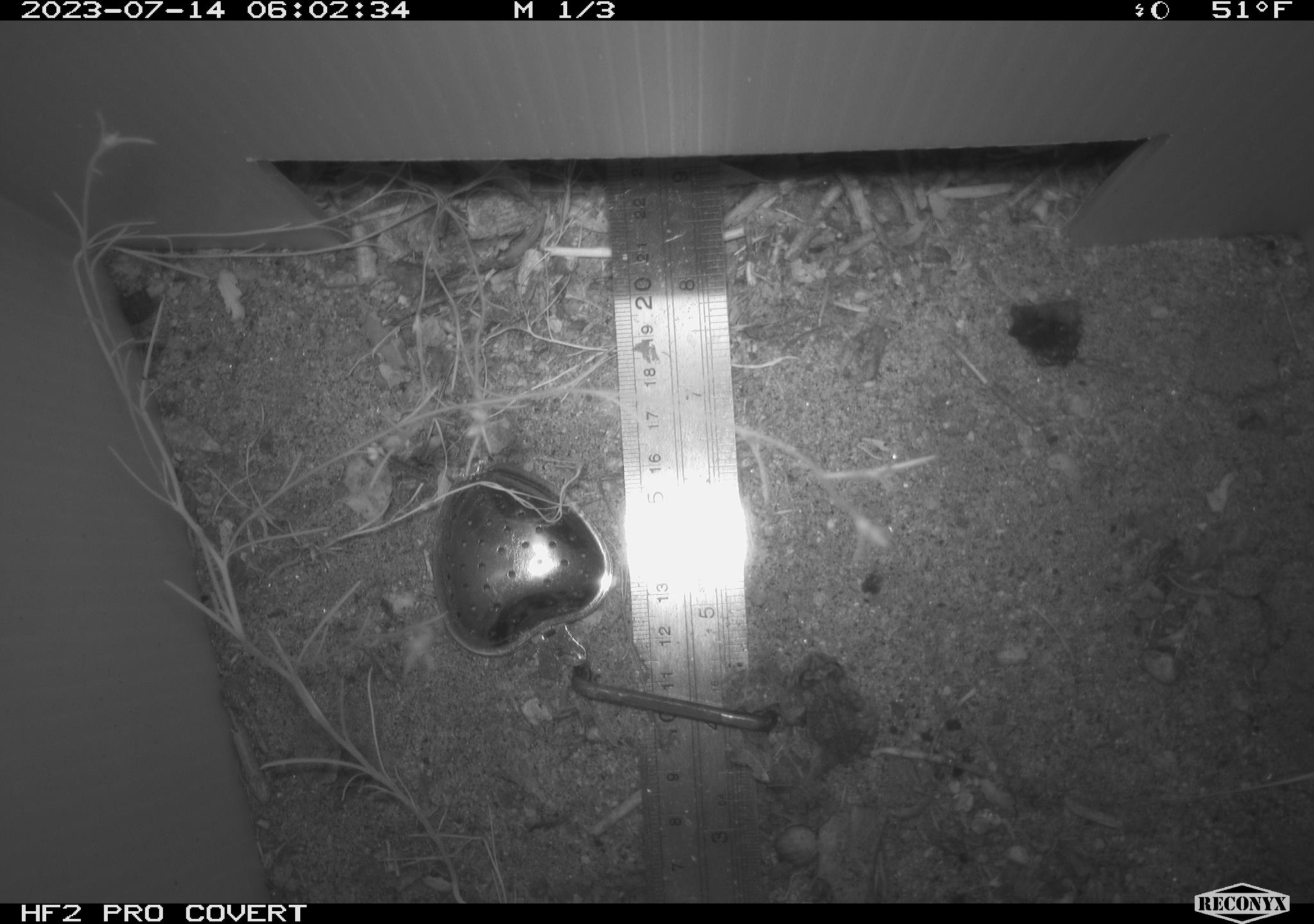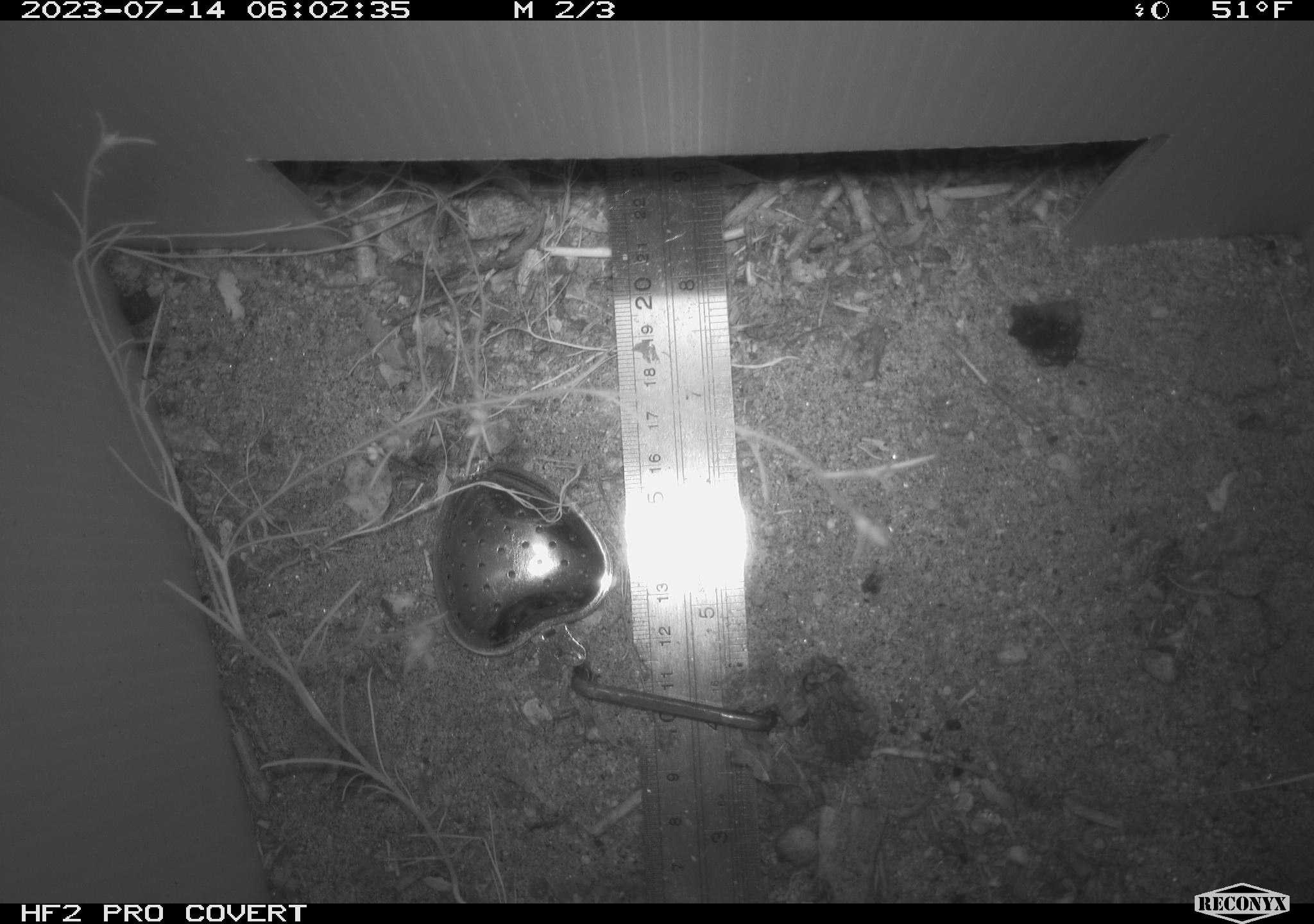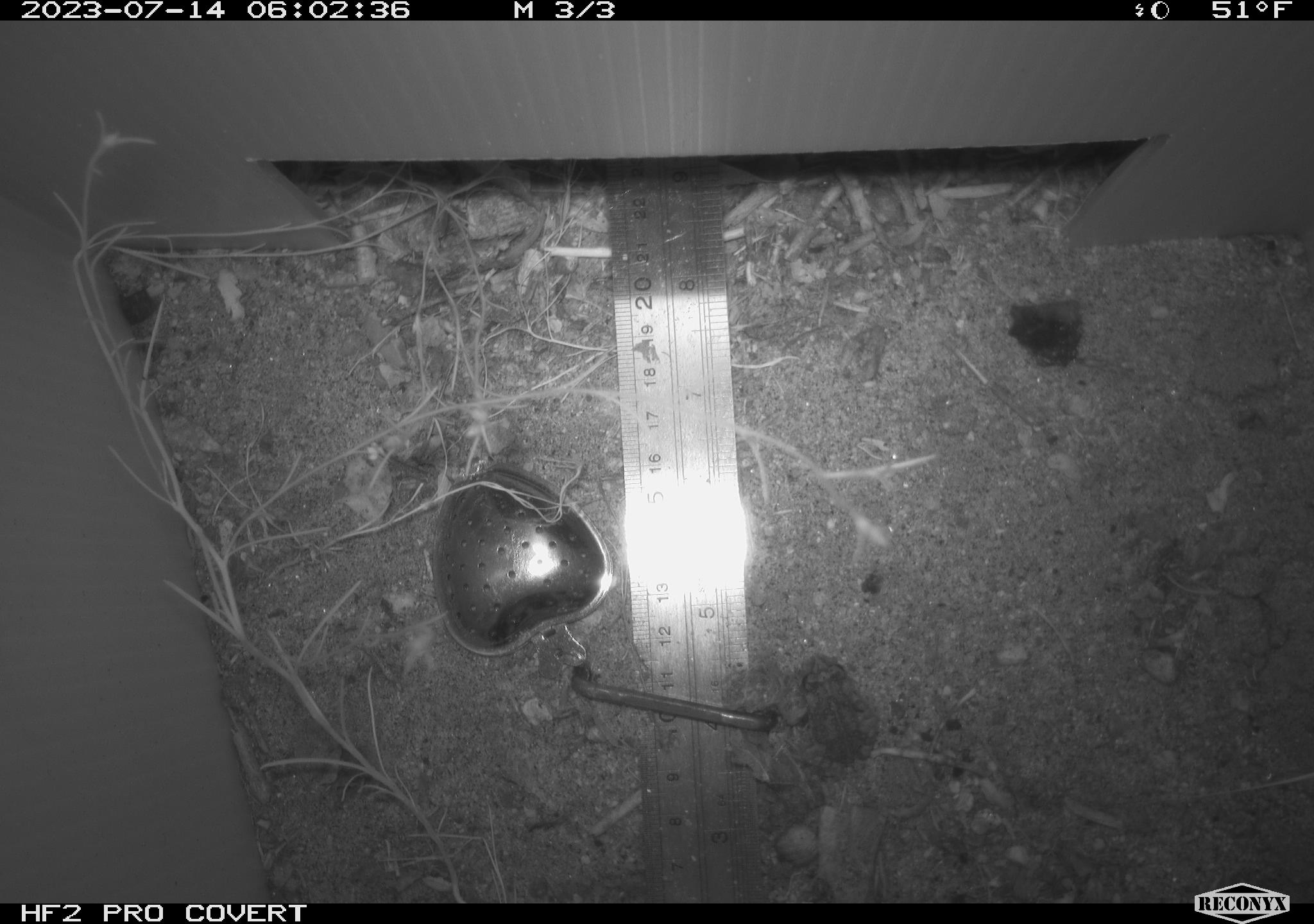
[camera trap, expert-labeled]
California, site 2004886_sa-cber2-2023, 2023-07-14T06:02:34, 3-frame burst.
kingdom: Animalia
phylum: Chordata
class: Amphibia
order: Anura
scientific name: Anura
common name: frogs